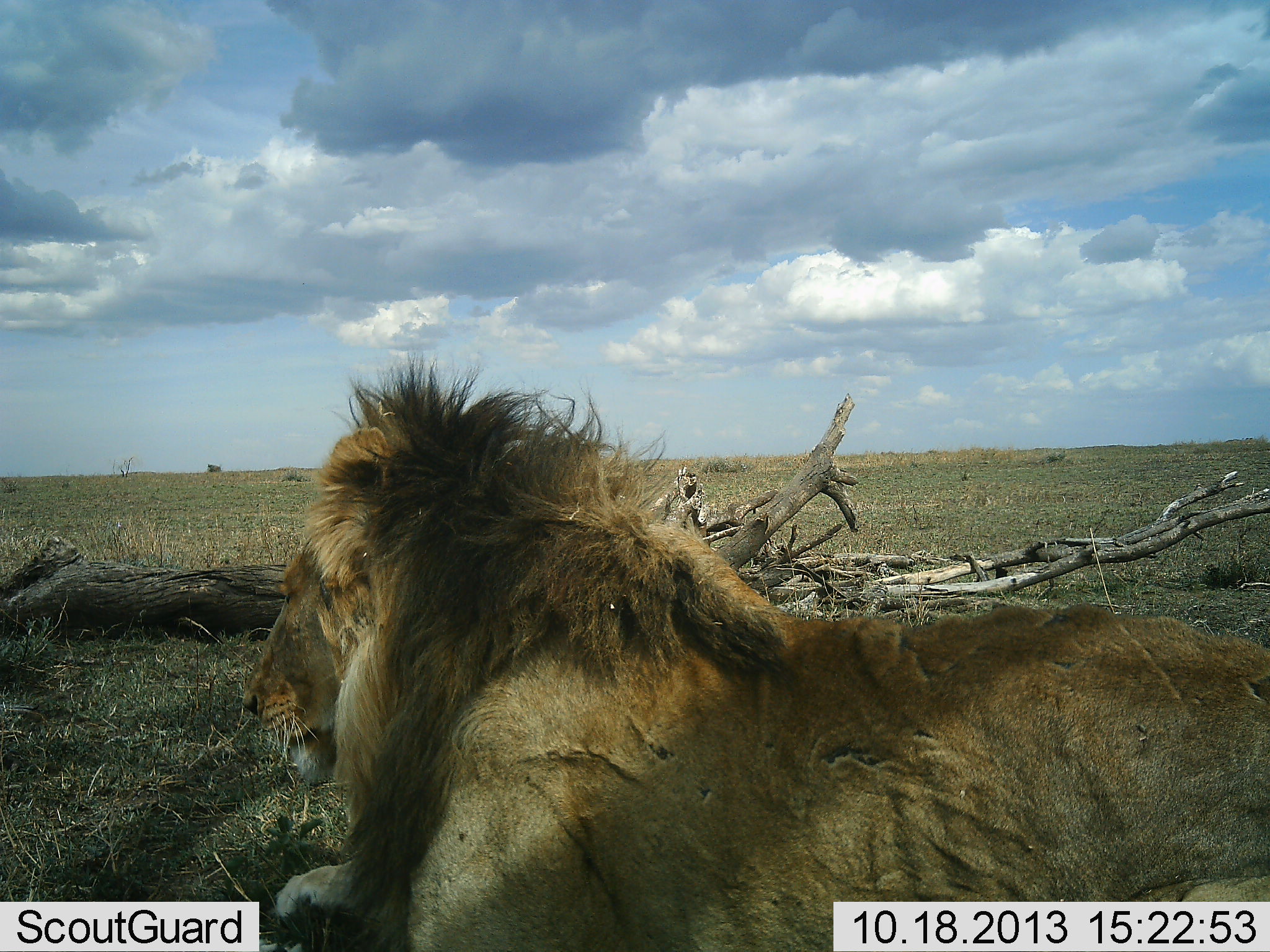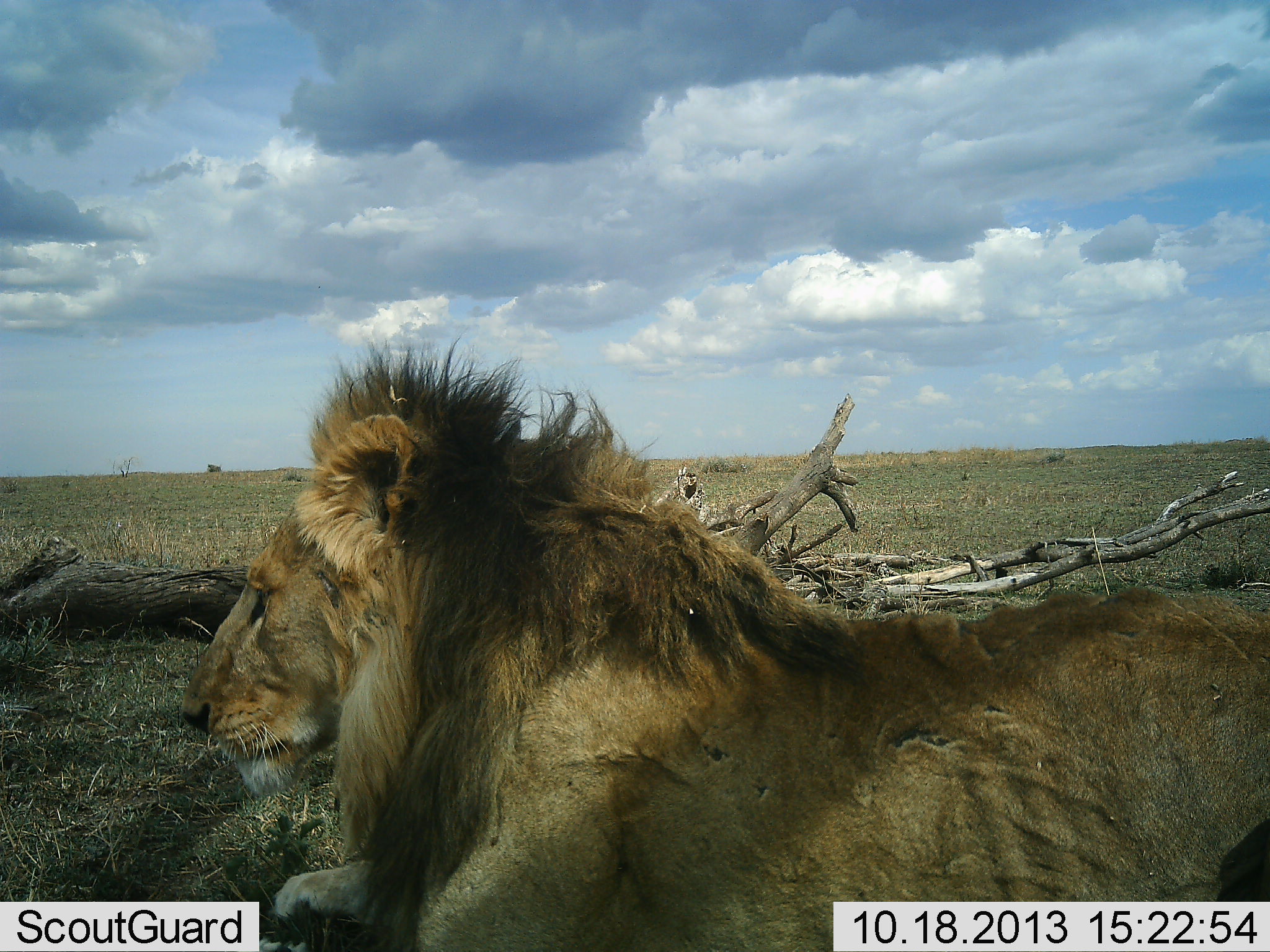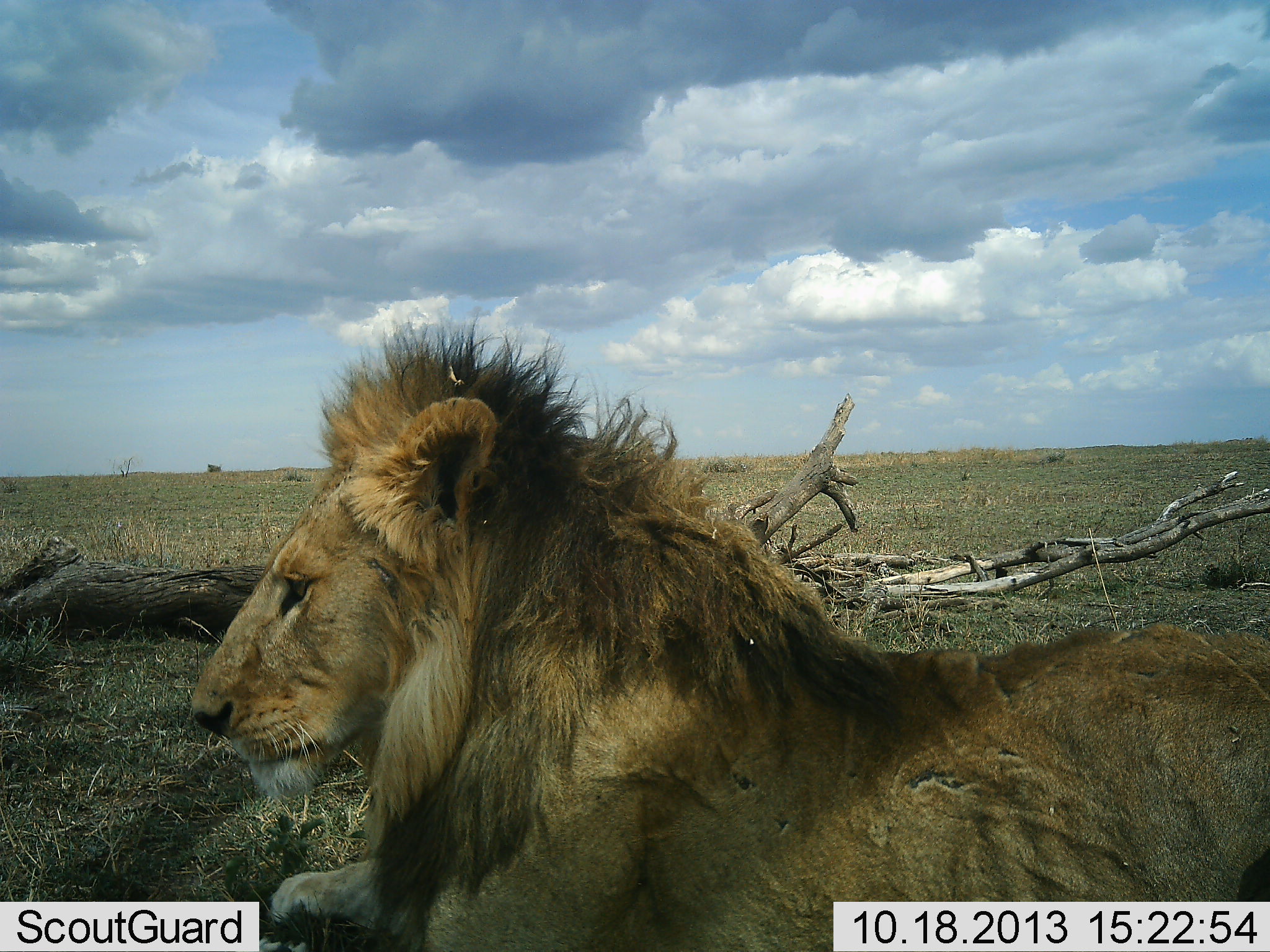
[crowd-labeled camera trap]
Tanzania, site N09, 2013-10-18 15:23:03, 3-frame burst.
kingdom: Animalia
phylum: Chordata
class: Mammalia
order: Carnivora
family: Felidae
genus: Panthera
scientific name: Panthera leo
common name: lion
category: lionmale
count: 1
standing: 0%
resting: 96%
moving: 4%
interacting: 0%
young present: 0%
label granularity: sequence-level